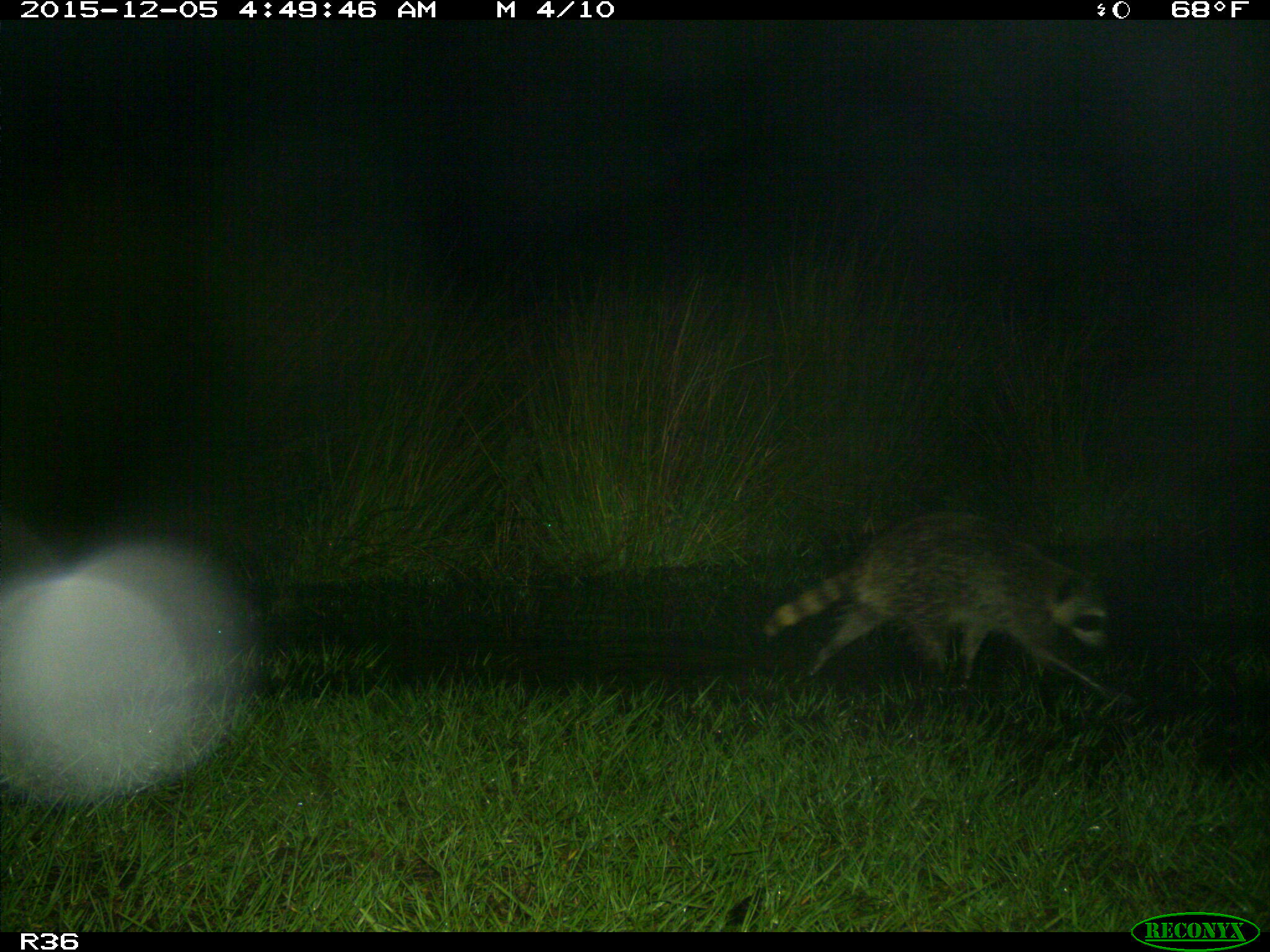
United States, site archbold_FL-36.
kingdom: Animalia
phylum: Chordata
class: Mammalia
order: Carnivora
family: Procyonidae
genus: Procyon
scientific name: Procyon lotor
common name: common raccoon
Procyon lotor (common raccoon).